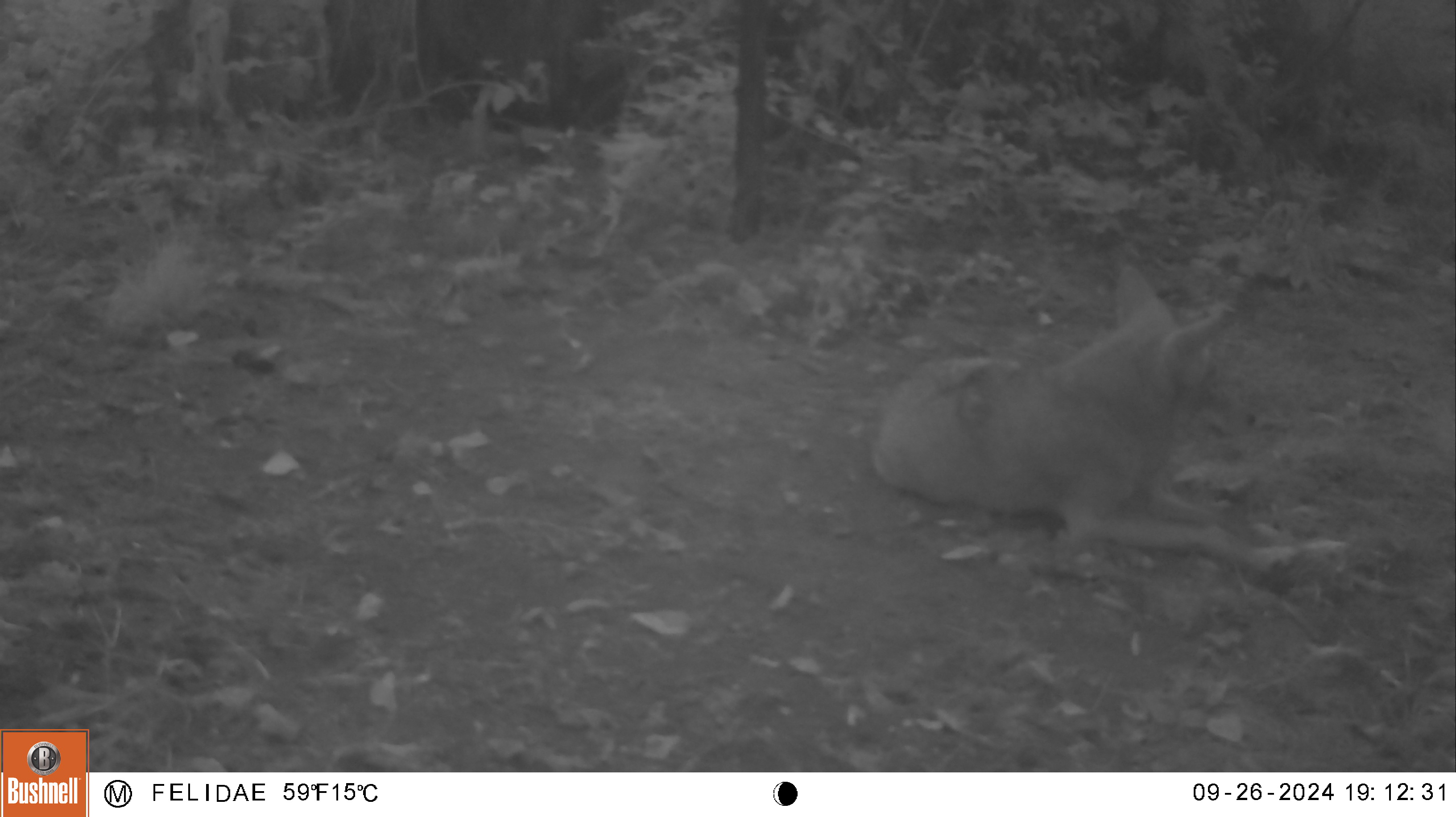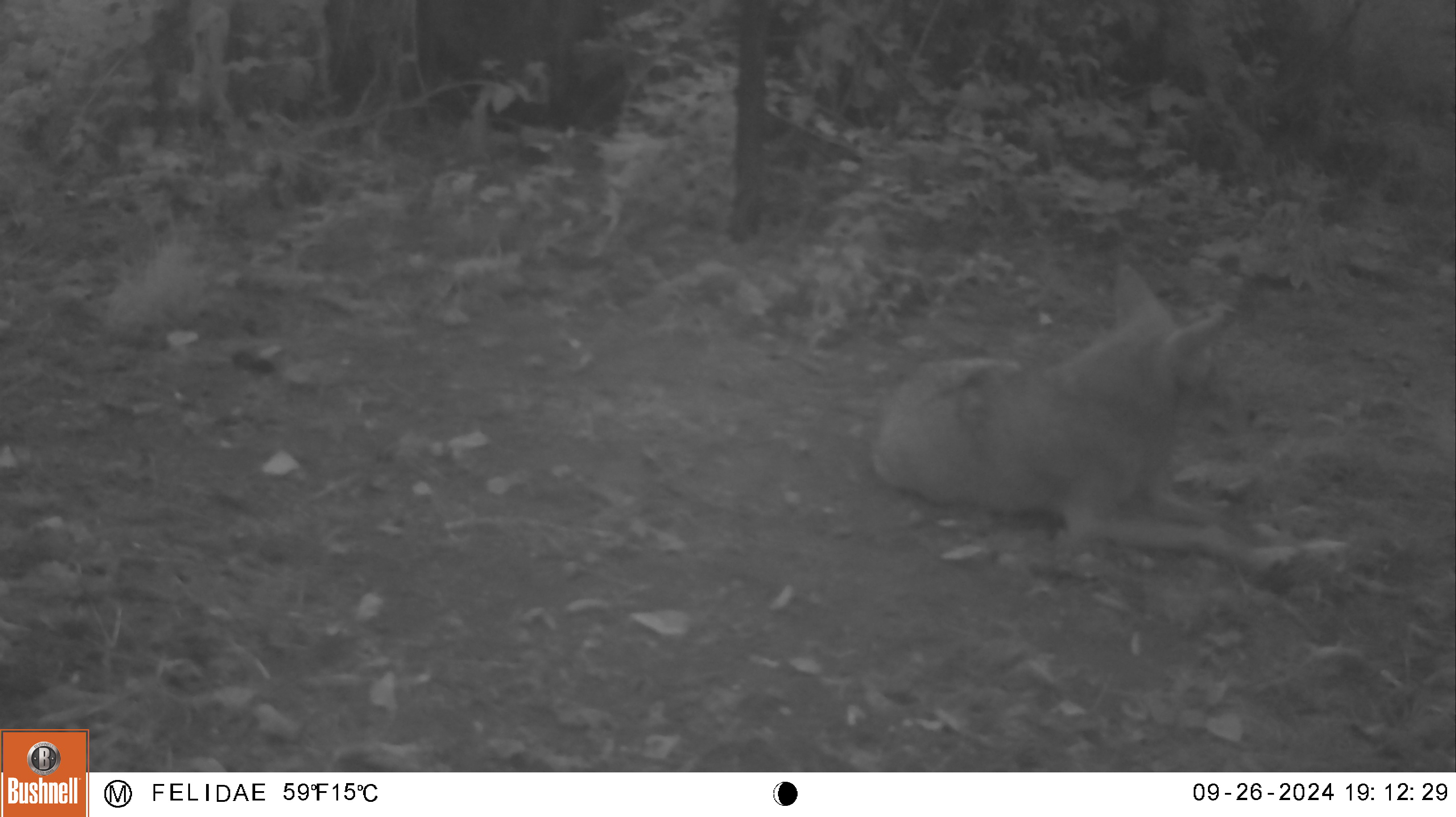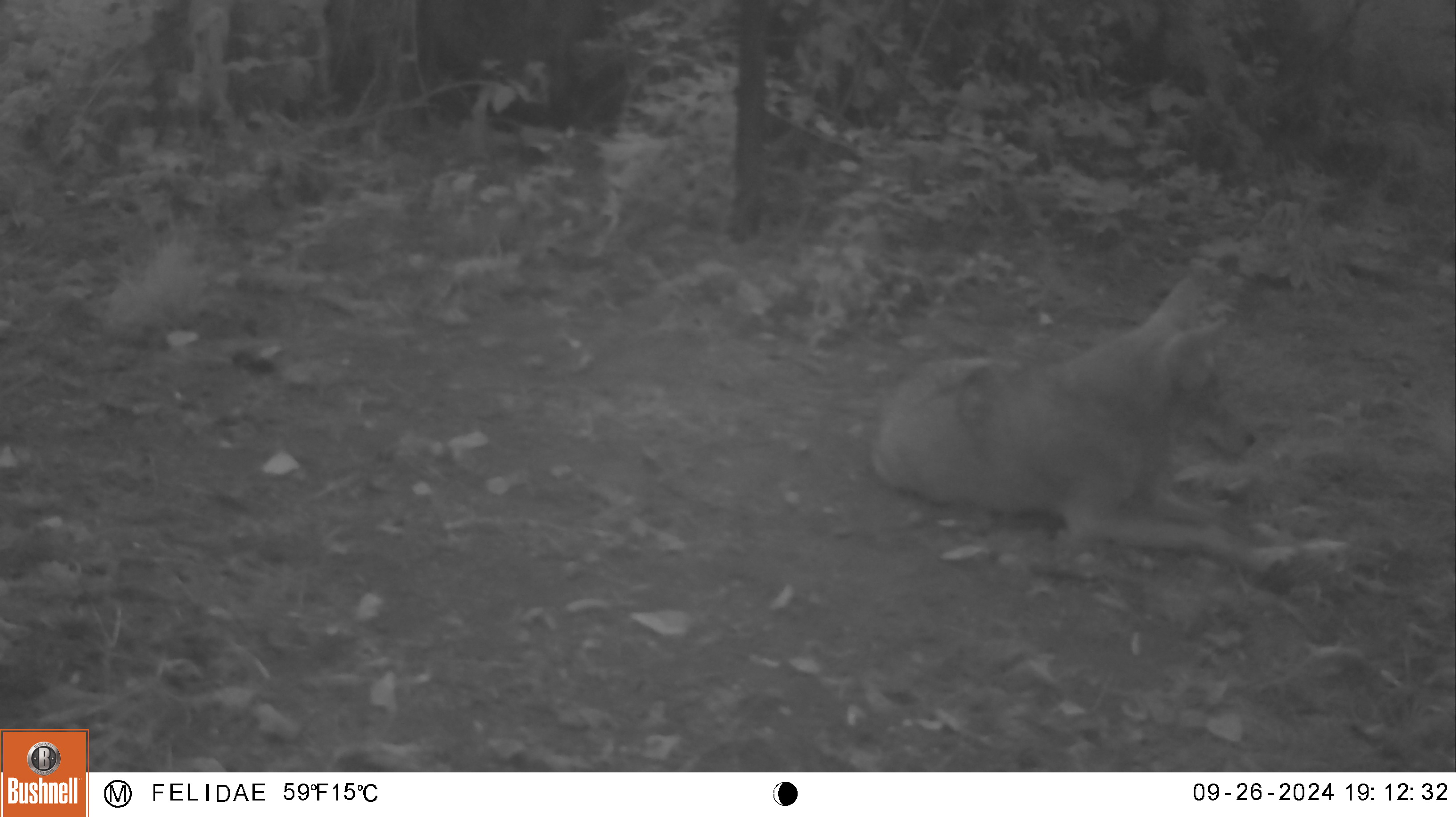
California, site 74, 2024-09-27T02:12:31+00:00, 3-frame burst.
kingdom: Animalia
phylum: Chordata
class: Mammalia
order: Carnivora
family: Canidae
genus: Canis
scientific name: Canis latrans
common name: coyote